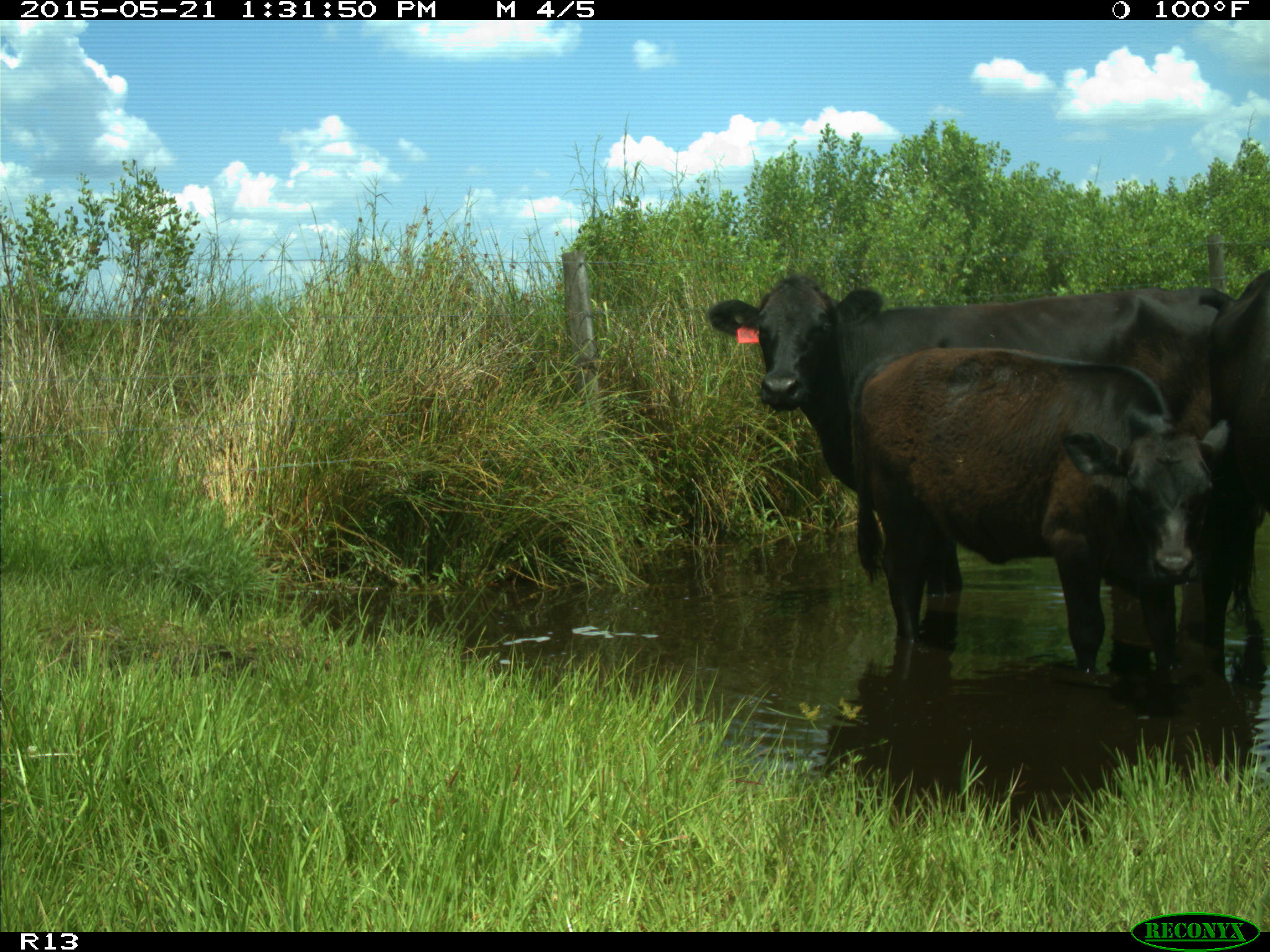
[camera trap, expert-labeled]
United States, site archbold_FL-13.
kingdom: Animalia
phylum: Chordata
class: Mammalia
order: Artiodactyla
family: Bovidae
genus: Bos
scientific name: Bos taurus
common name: domestic cow